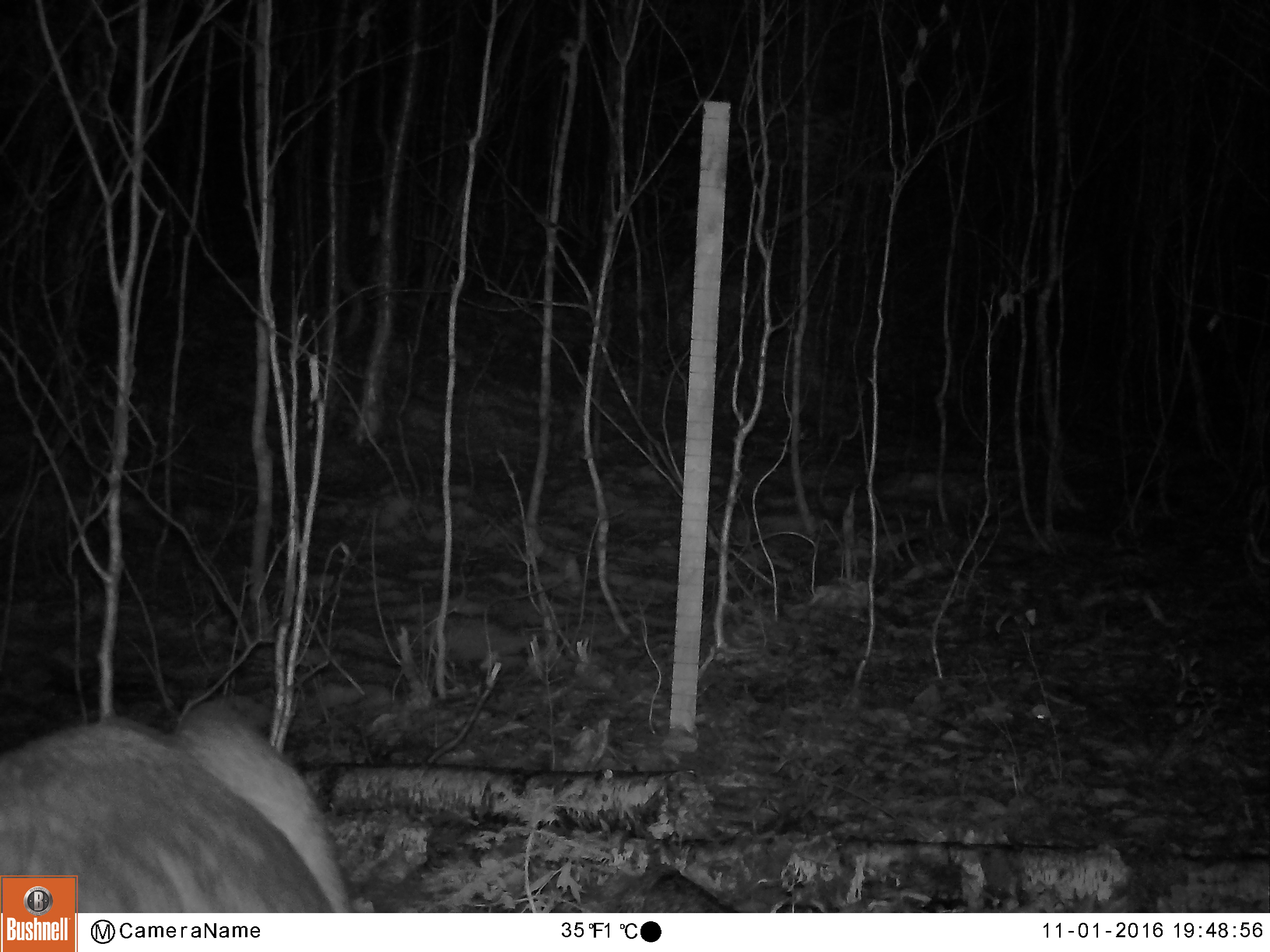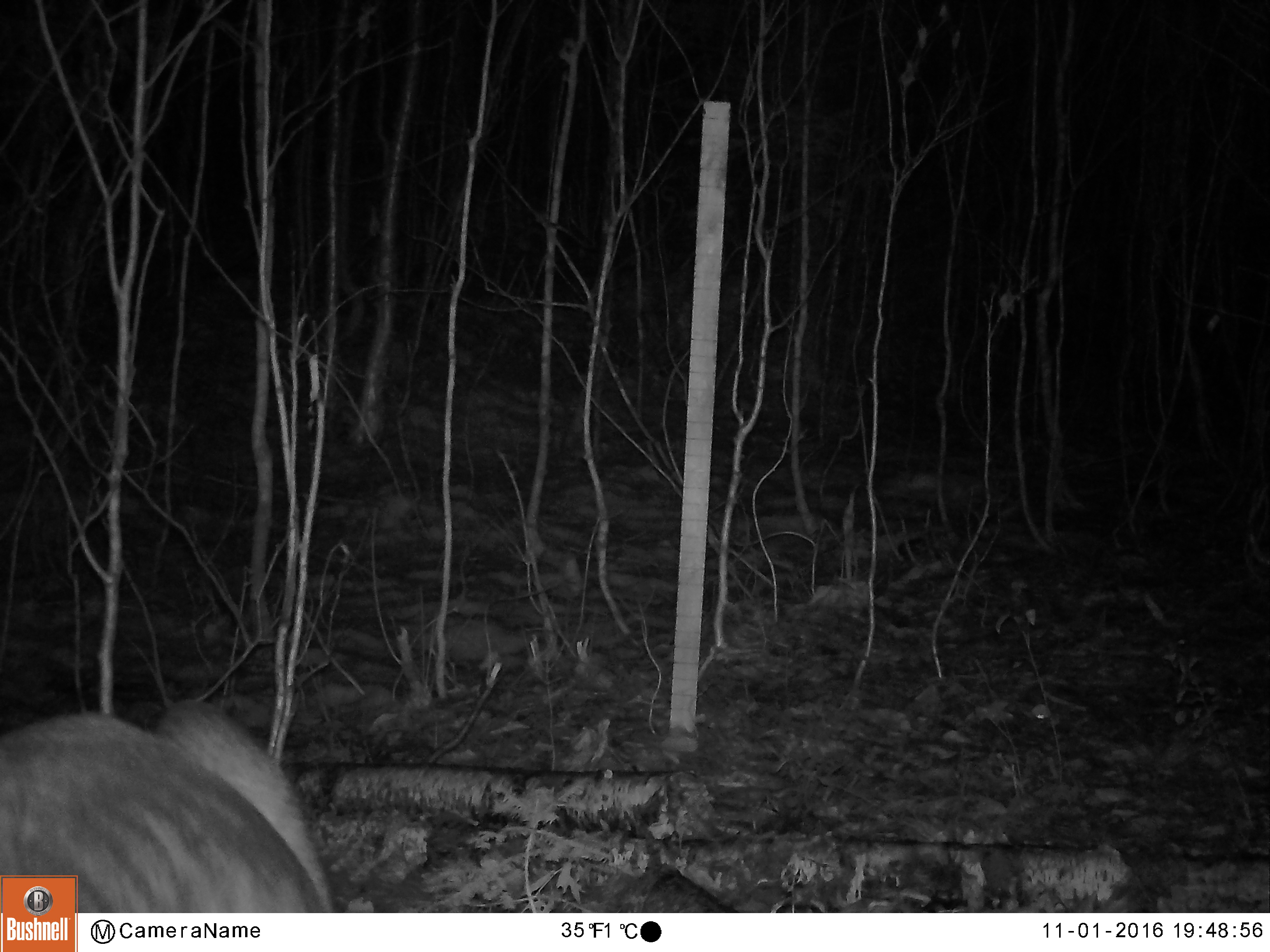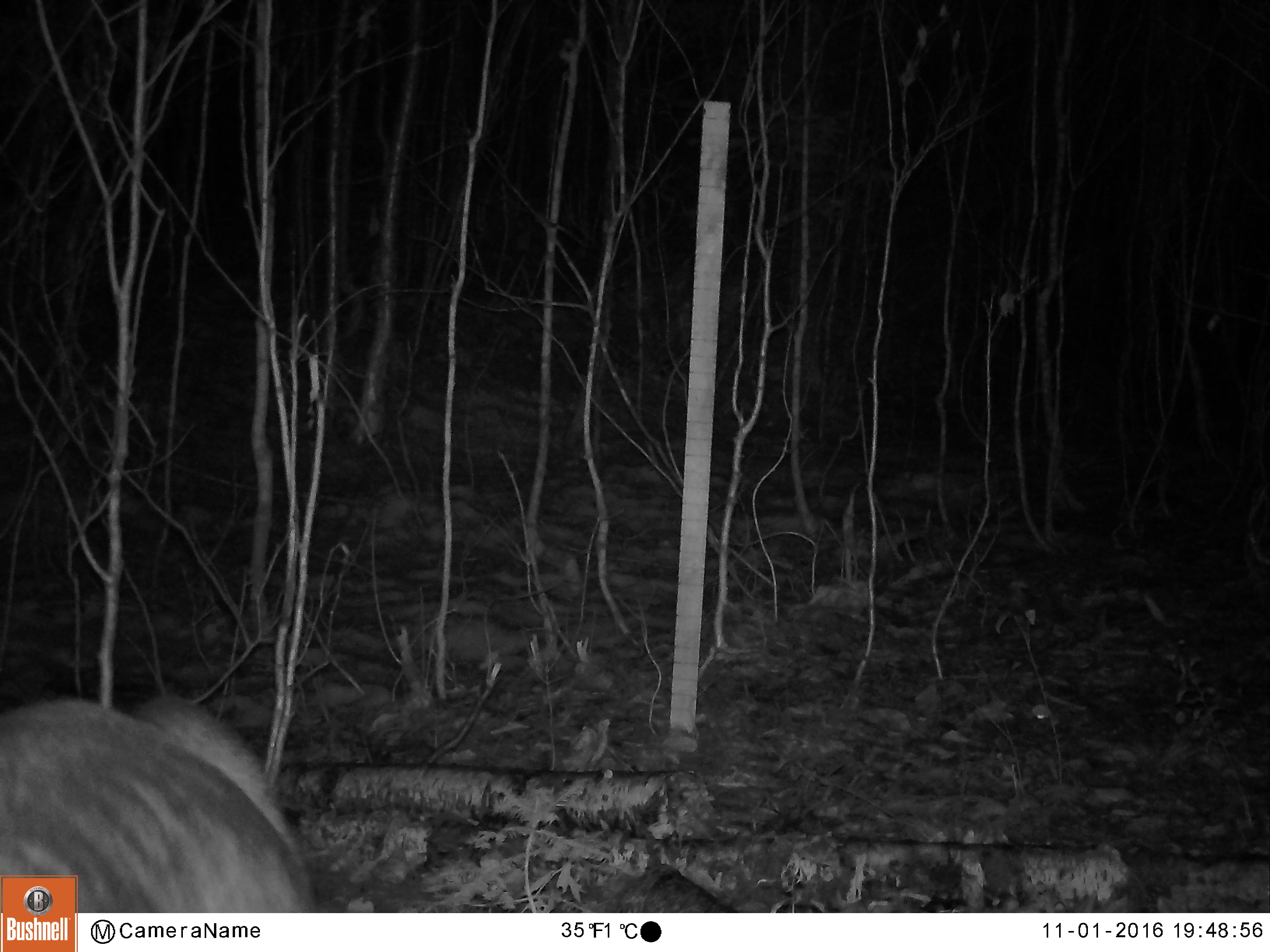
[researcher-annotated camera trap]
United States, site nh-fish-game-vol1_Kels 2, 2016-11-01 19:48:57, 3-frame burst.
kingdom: Animalia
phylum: Chordata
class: Mammalia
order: Artiodactyla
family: Cervidae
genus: Odocoileus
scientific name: Odocoileus virginianus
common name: white-tailed deer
White-tailed deer (Odocoileus virginianus).